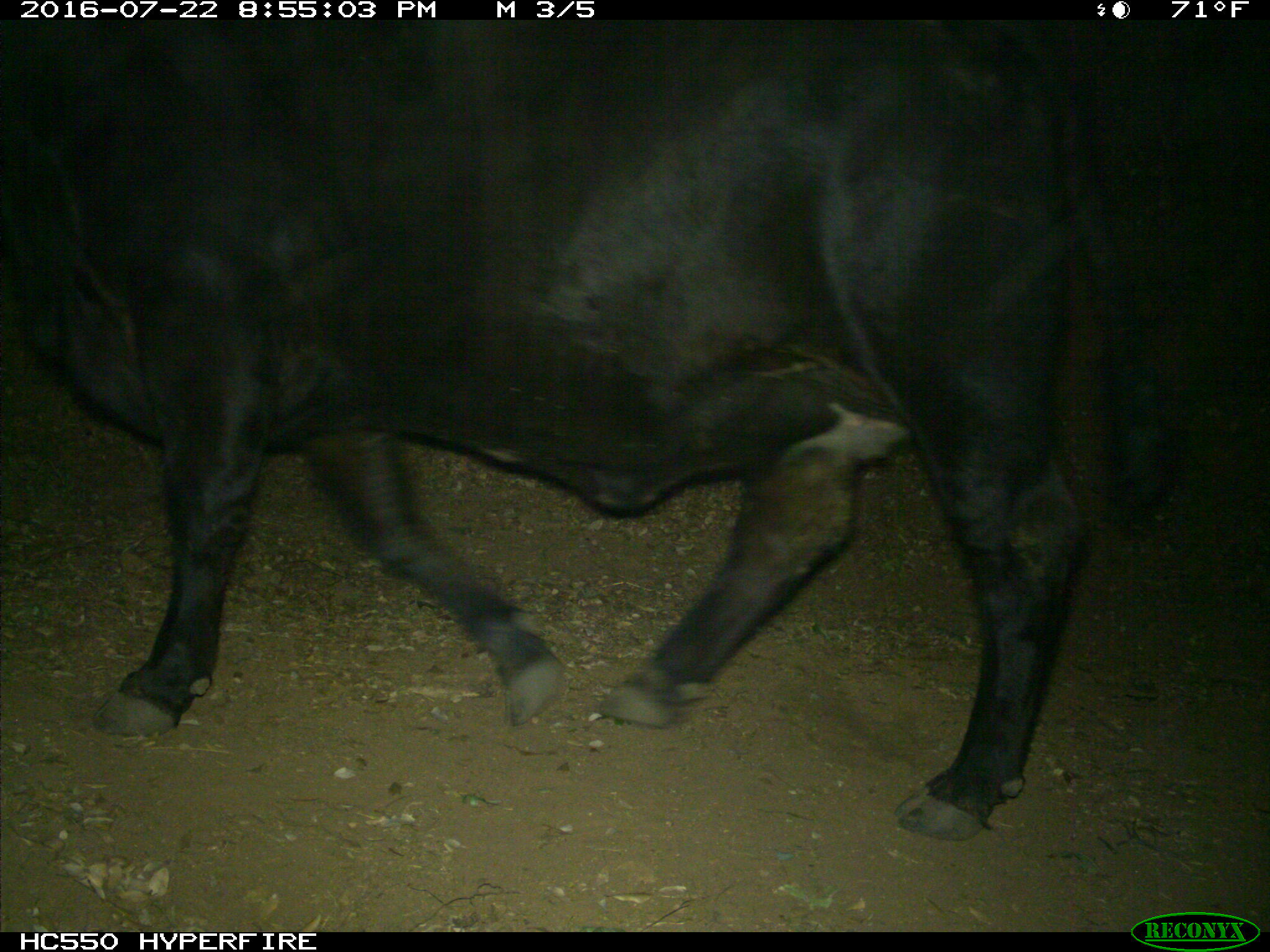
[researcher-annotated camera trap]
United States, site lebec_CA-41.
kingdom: Animalia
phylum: Chordata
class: Mammalia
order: Artiodactyla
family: Bovidae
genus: Bos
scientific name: Bos taurus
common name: domestic cow